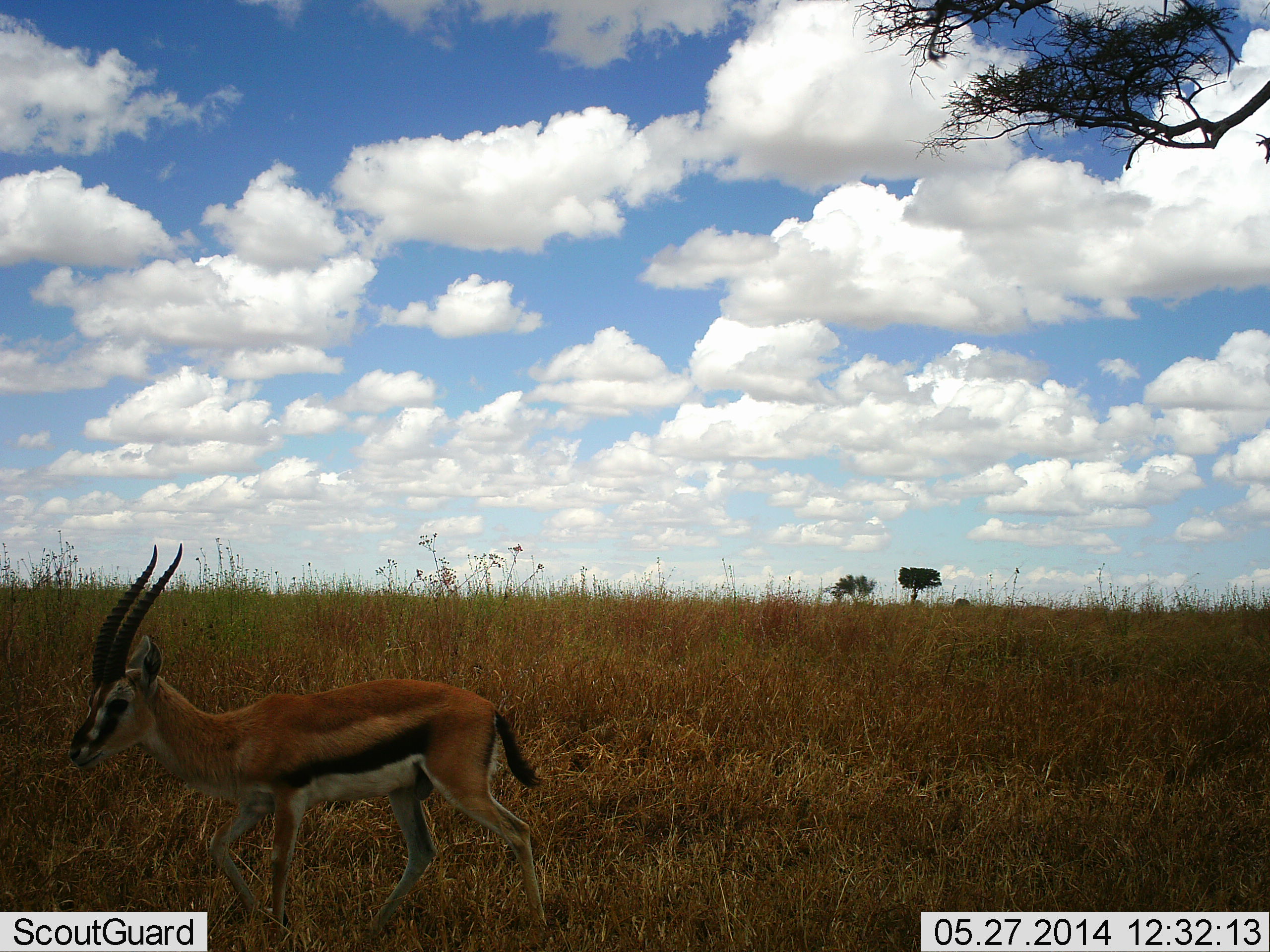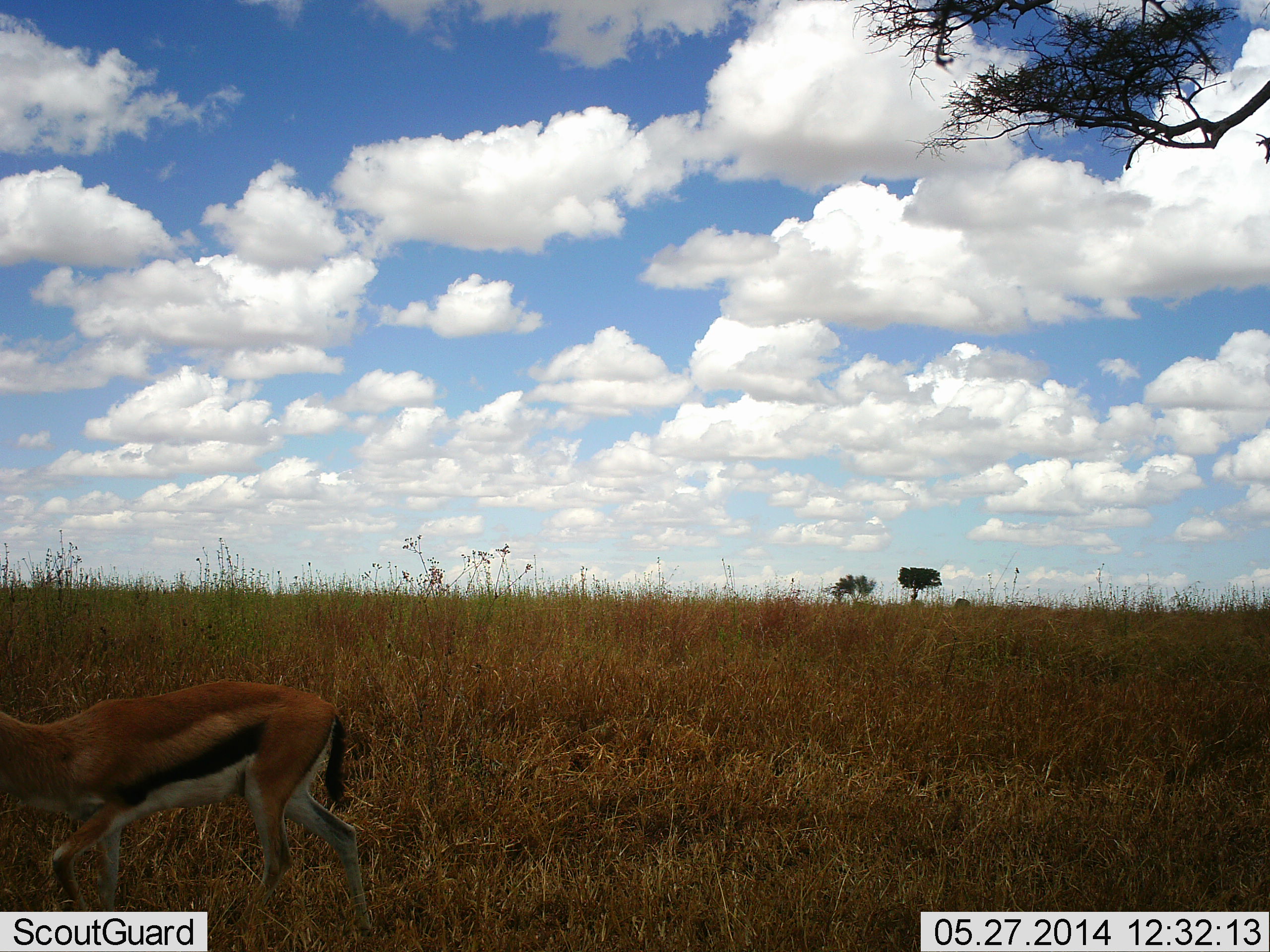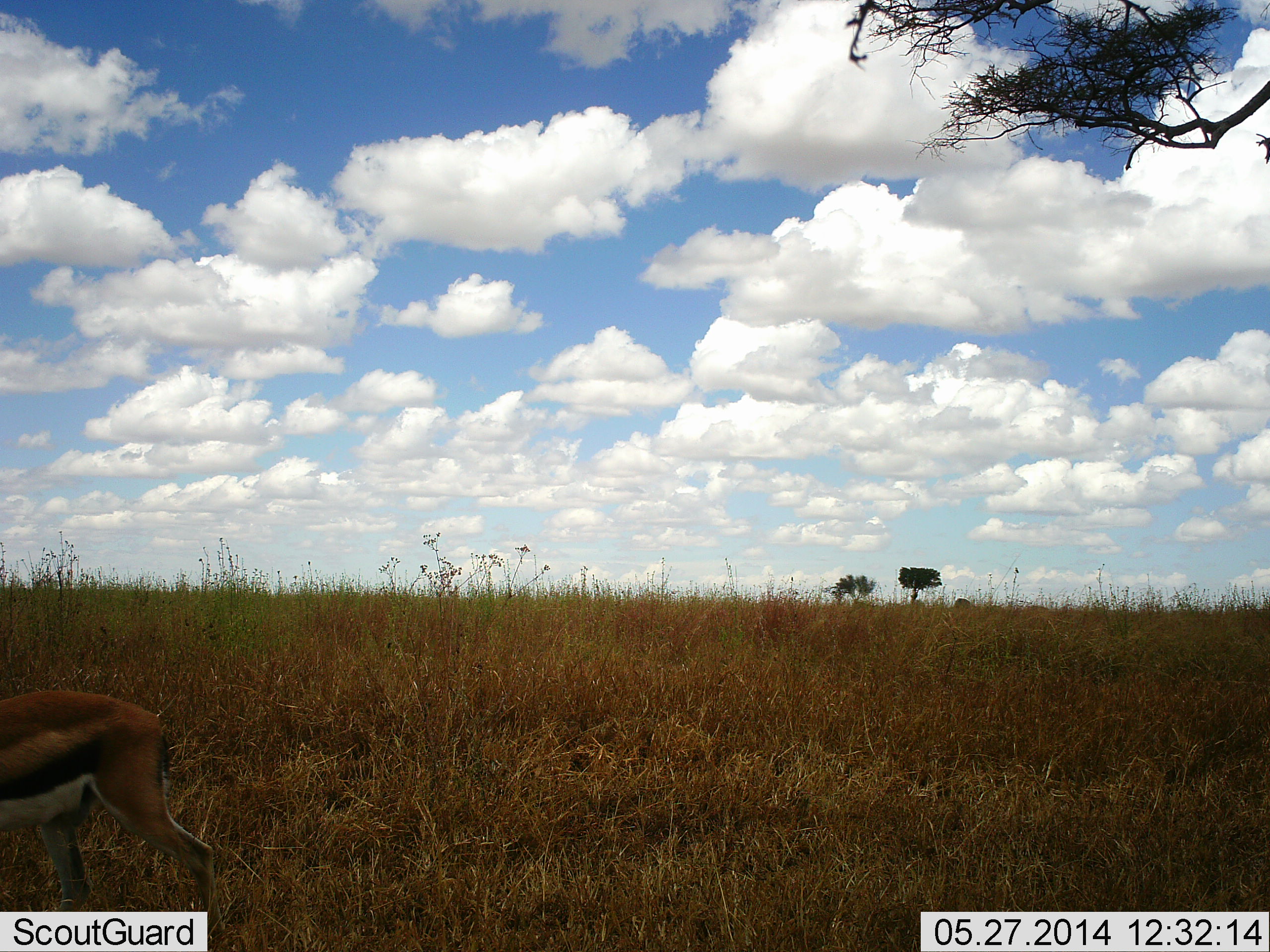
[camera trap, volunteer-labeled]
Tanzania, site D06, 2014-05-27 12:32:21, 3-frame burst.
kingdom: Animalia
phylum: Chordata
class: Mammalia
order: Artiodactyla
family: Bovidae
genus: Eudorcas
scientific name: Eudorcas thomsonii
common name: thomson's gazelle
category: gazellethomsons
Gazellethomsons (thomson's gazelle) (Eudorcas thomsonii), count 1. Behavior (volunteer vote fractions): standing 0%, resting 0%, moving 100%, interacting 0%. Young present (vote fraction): 0%. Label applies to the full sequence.